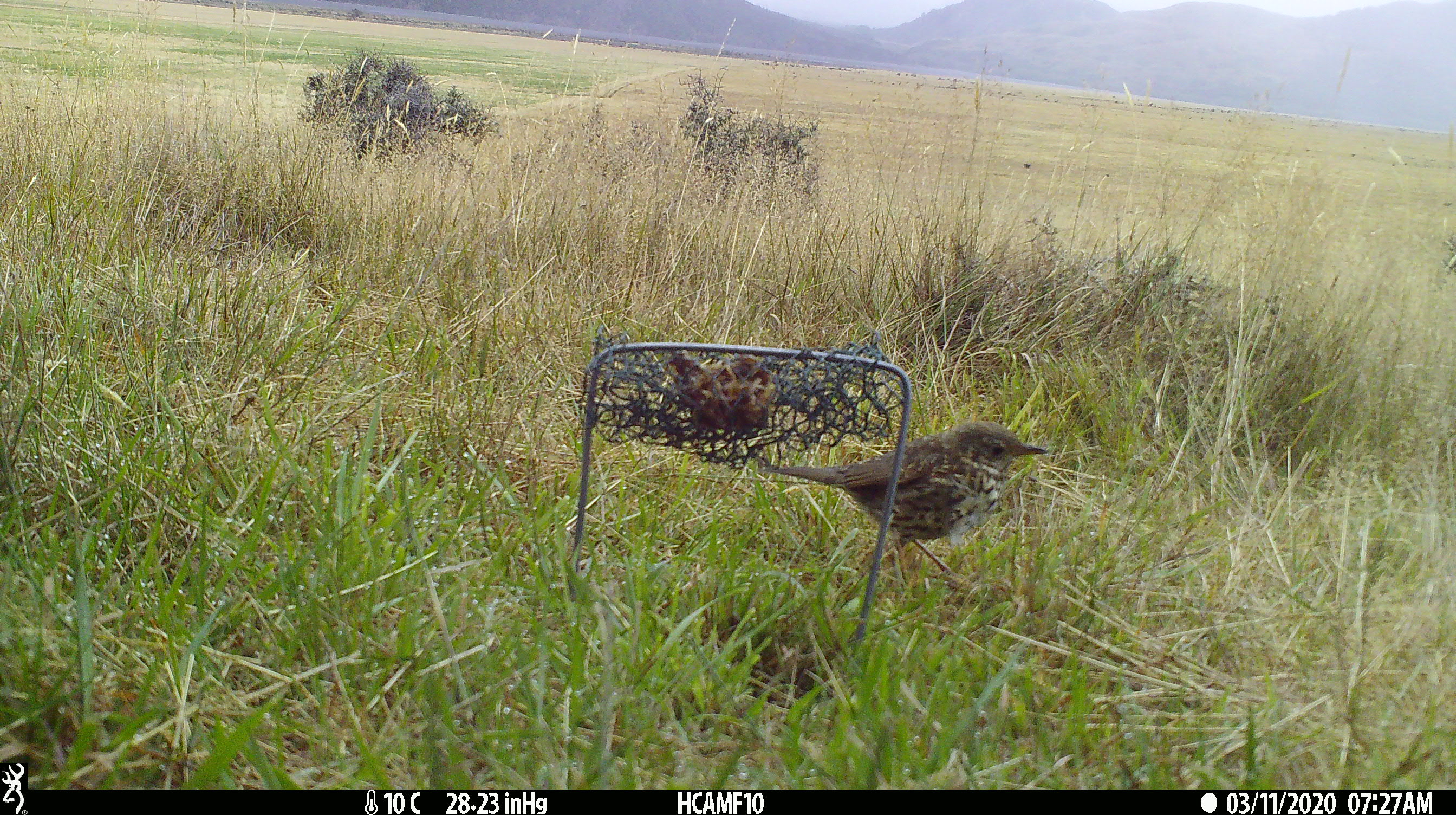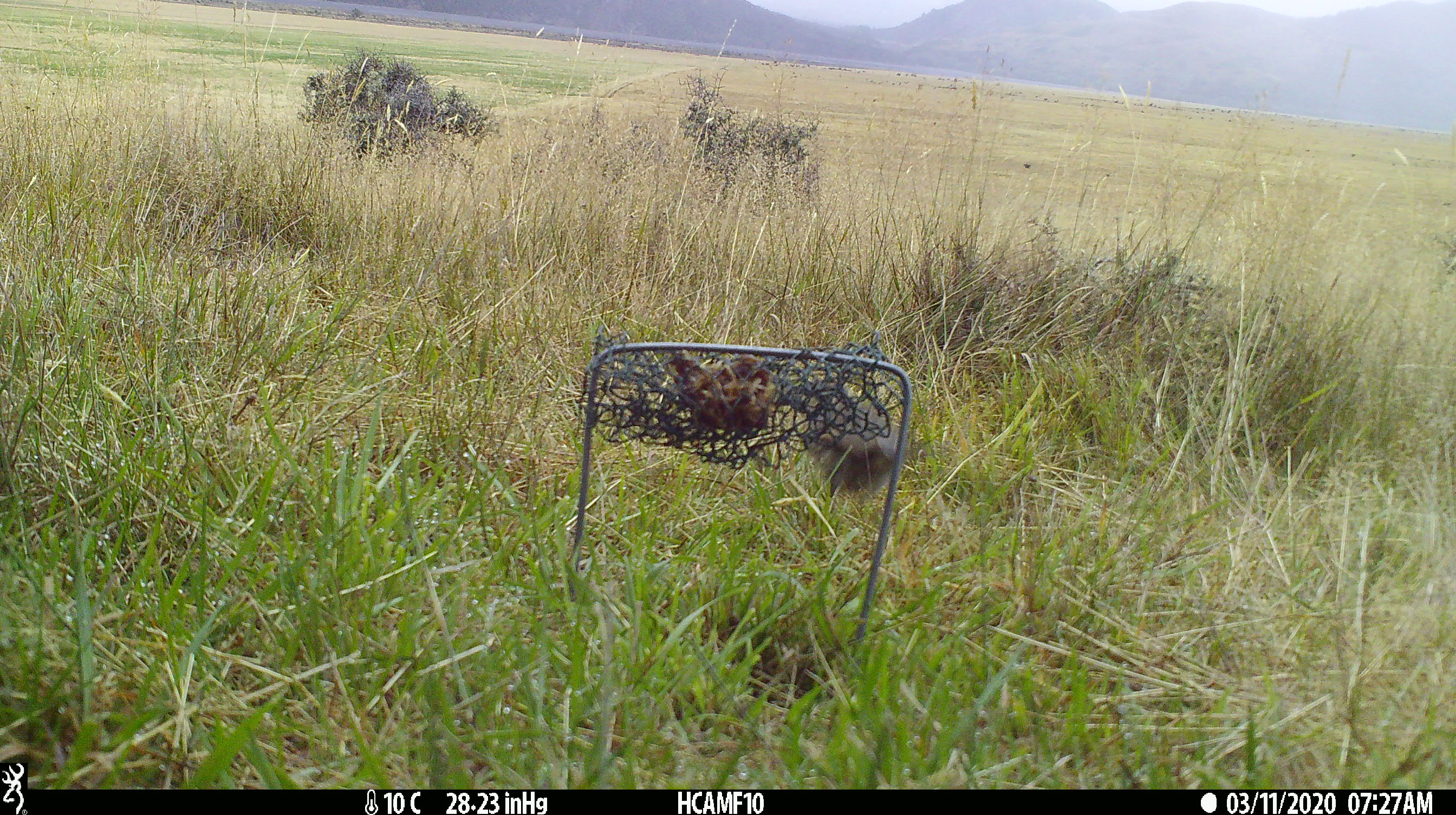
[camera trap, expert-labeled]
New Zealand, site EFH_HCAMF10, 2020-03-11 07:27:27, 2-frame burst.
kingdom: Animalia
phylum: Chordata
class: Aves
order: Passeriformes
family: Turdidae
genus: Turdus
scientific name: Turdus philomelos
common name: song thrush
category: thrush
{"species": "thrush (song thrush) (Turdus philomelos)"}